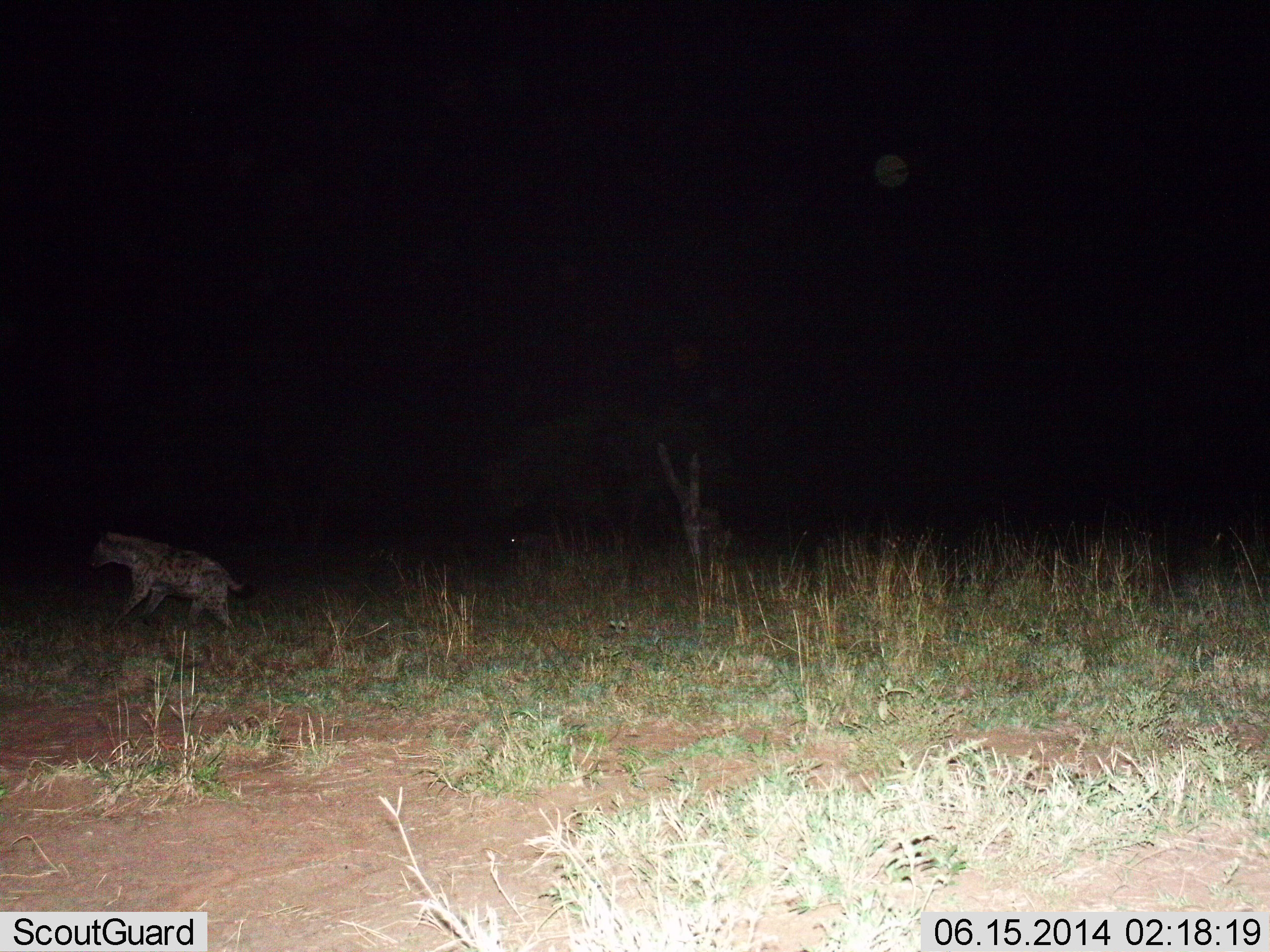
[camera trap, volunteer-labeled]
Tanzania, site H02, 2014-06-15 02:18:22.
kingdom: Animalia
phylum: Chordata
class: Mammalia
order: Carnivora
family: Hyaenidae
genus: Crocuta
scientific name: Crocuta crocuta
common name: spotted hyena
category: hyenaspotted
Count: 1.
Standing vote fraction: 20%.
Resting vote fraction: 0%.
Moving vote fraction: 80%.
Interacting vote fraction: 0%.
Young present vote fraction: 0%.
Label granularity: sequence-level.